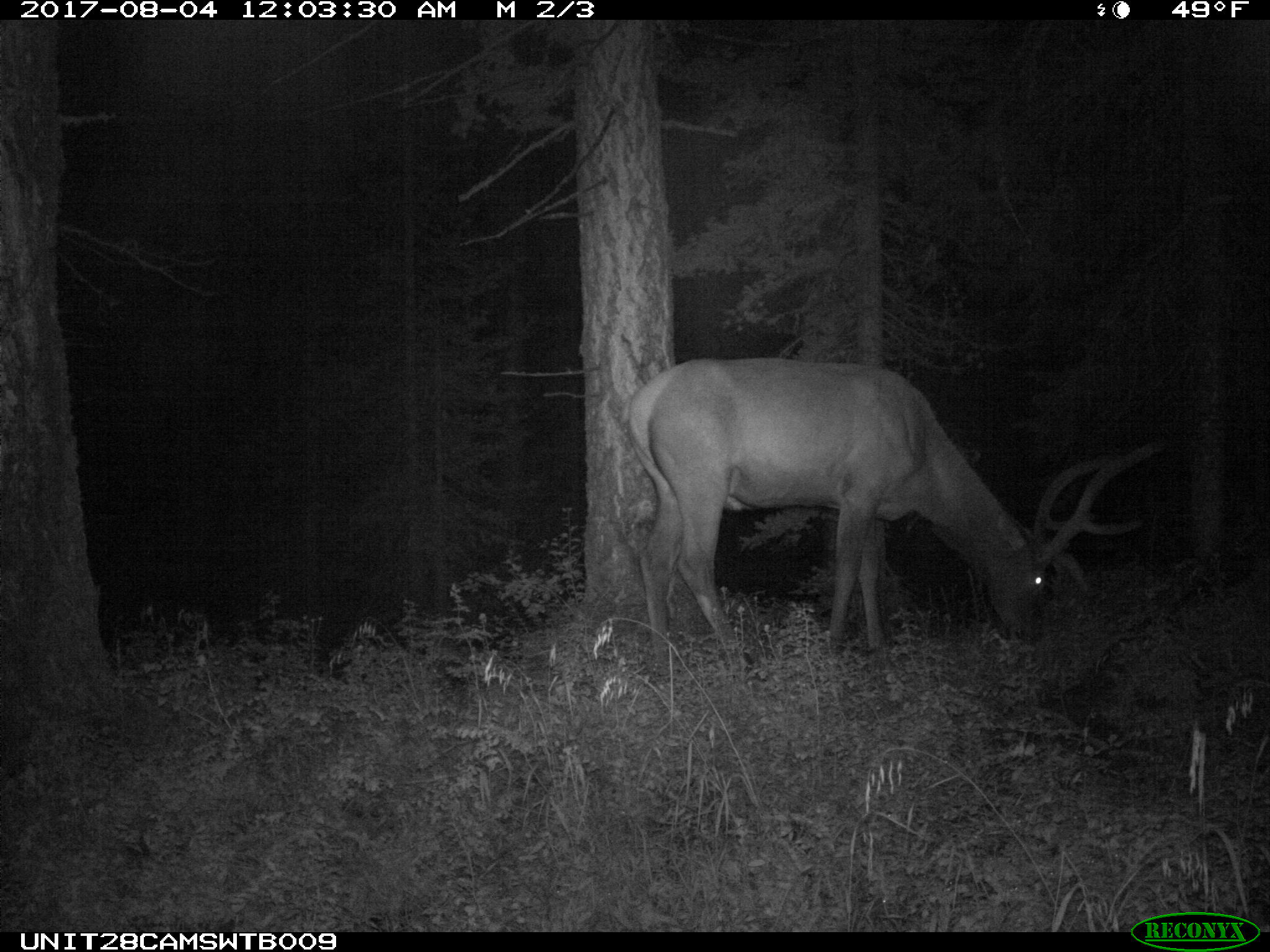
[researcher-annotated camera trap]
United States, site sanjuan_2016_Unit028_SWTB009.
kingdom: Animalia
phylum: Chordata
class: Mammalia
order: Artiodactyla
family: Cervidae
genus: Cervus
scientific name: Cervus elaphus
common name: red deer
Cervus elaphus (red deer).